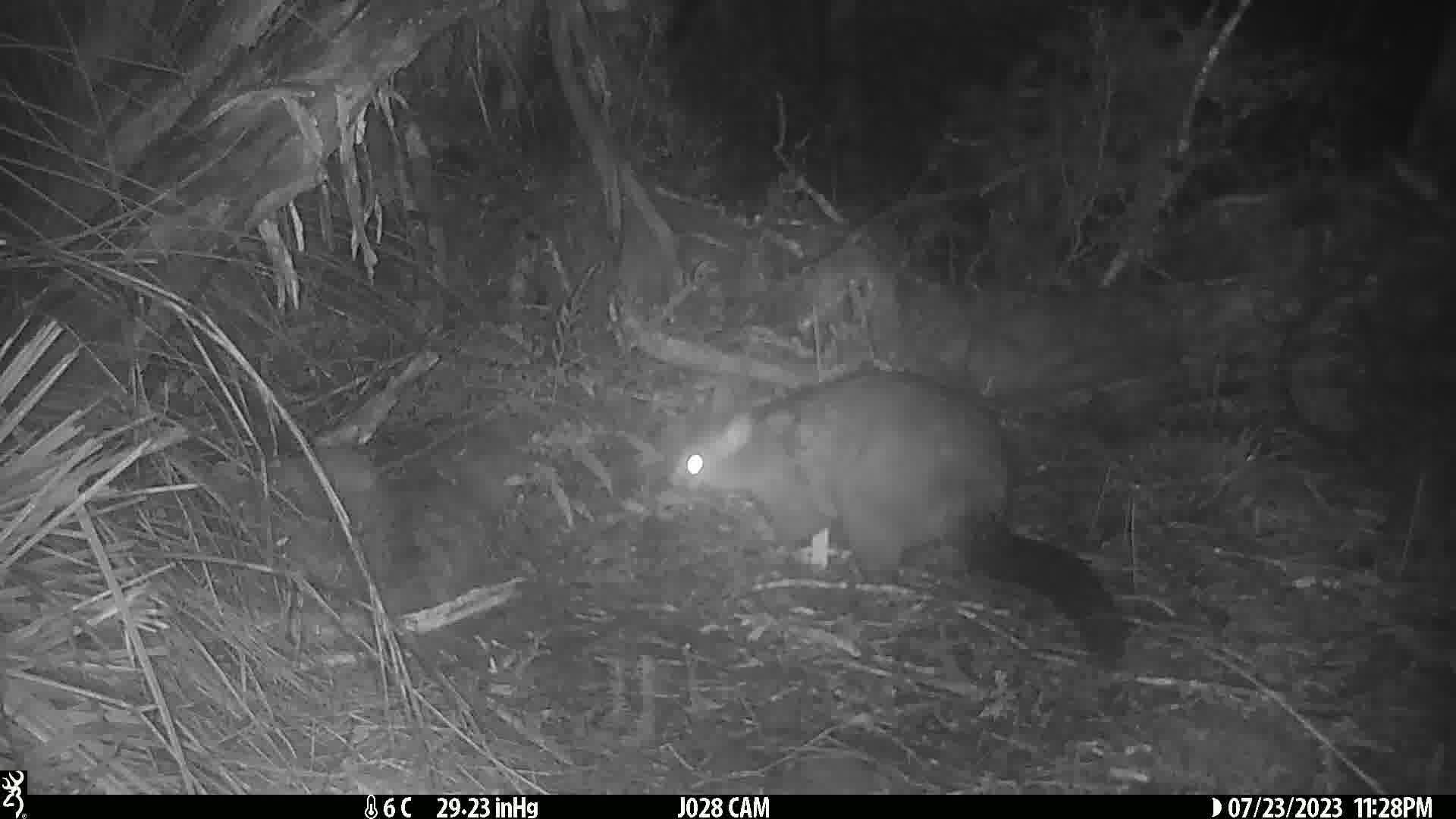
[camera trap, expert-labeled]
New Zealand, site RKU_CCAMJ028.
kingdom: Animalia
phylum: Chordata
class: Mammalia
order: Diprotodontia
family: Phalangeridae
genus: Trichosurus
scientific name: Trichosurus vulpecula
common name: common brushtail possum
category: possum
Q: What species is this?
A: Possum (common brushtail possum) (Trichosurus vulpecula).